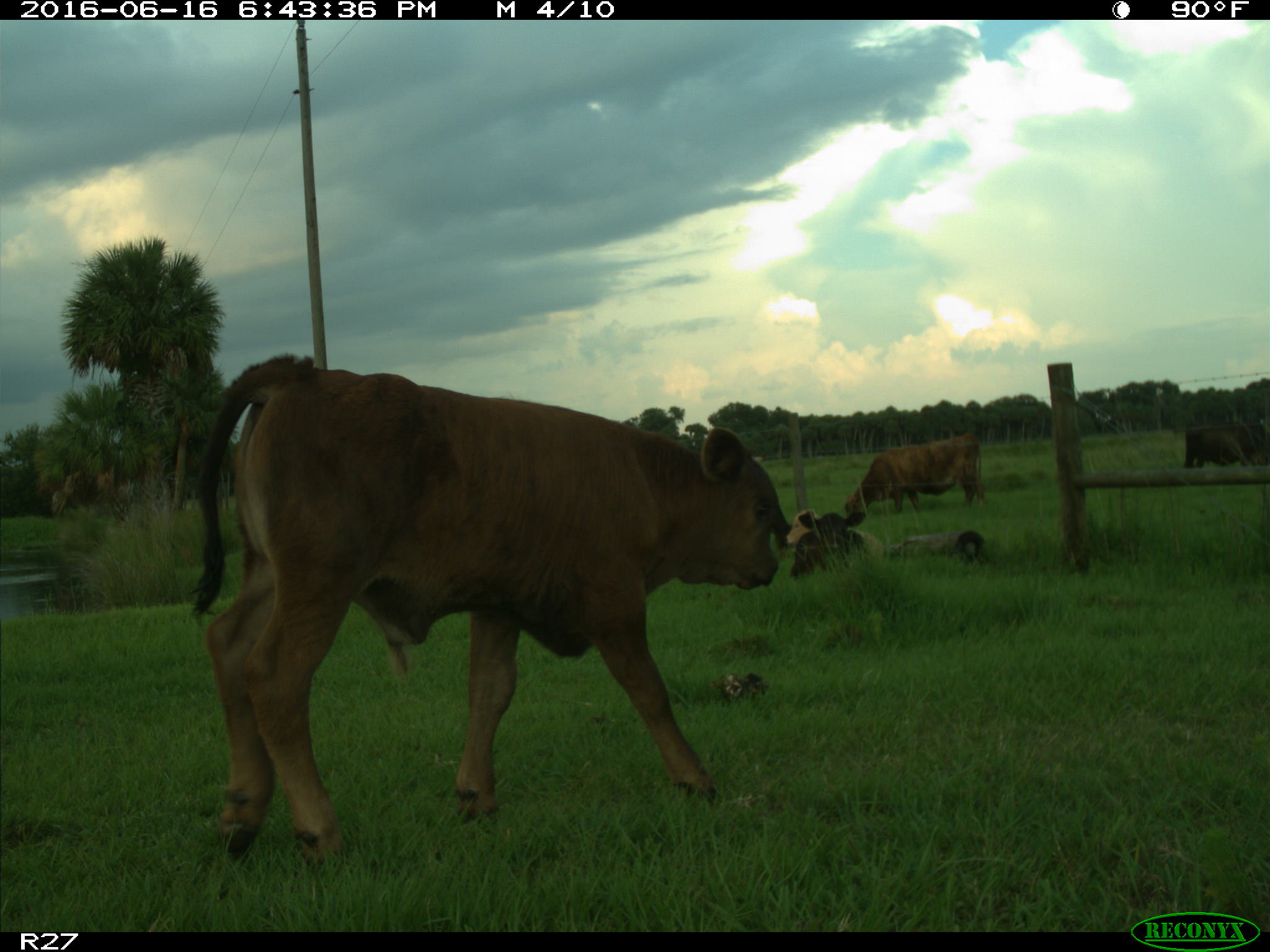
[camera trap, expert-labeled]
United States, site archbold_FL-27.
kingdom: Animalia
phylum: Chordata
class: Mammalia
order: Artiodactyla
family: Bovidae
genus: Bos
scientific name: Bos taurus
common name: domestic cow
Bos taurus (domestic cow).